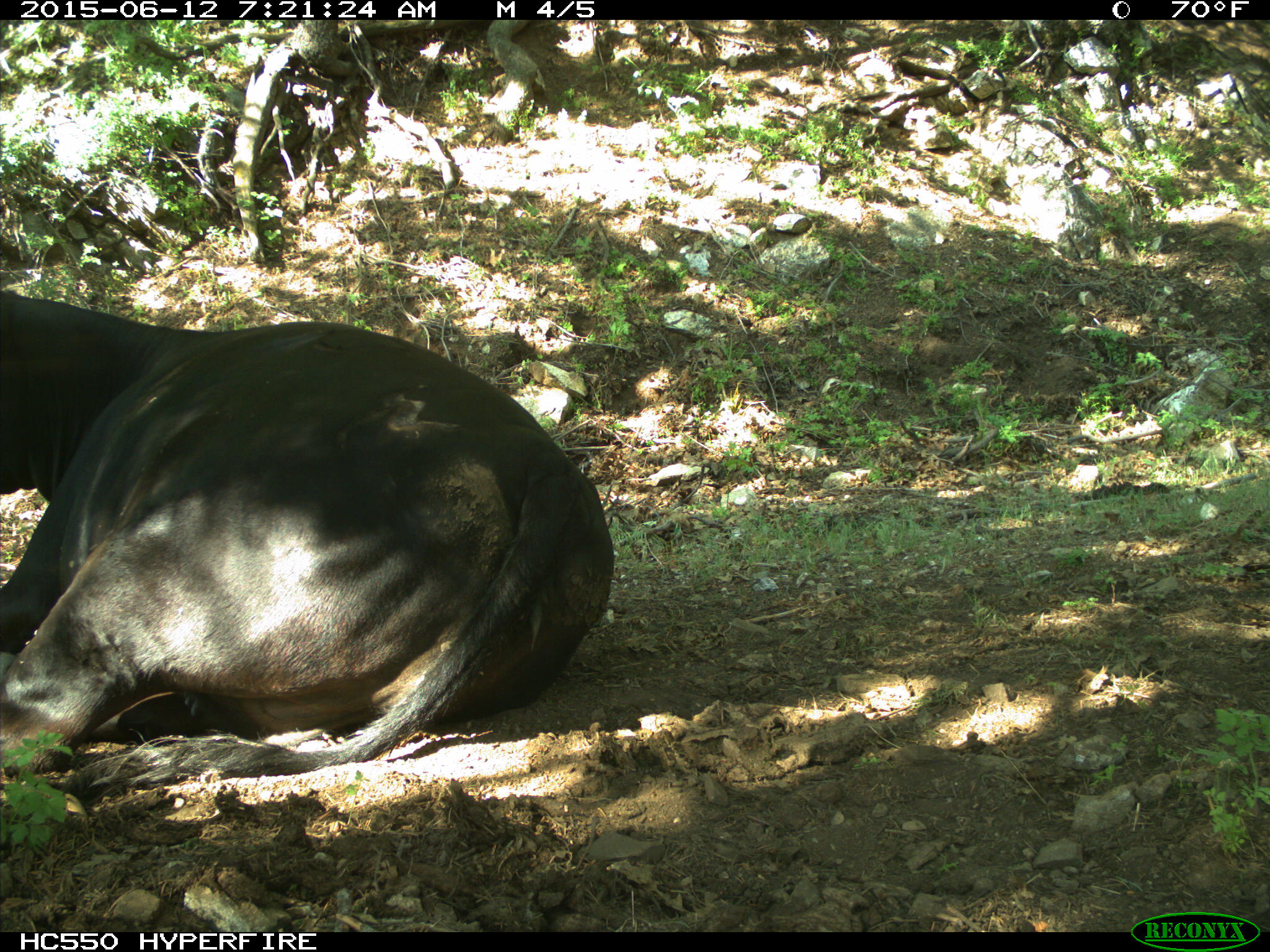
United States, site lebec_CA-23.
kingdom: Animalia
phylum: Chordata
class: Mammalia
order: Artiodactyla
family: Bovidae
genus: Bos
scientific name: Bos taurus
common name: domestic cow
Bos taurus (domestic cow).